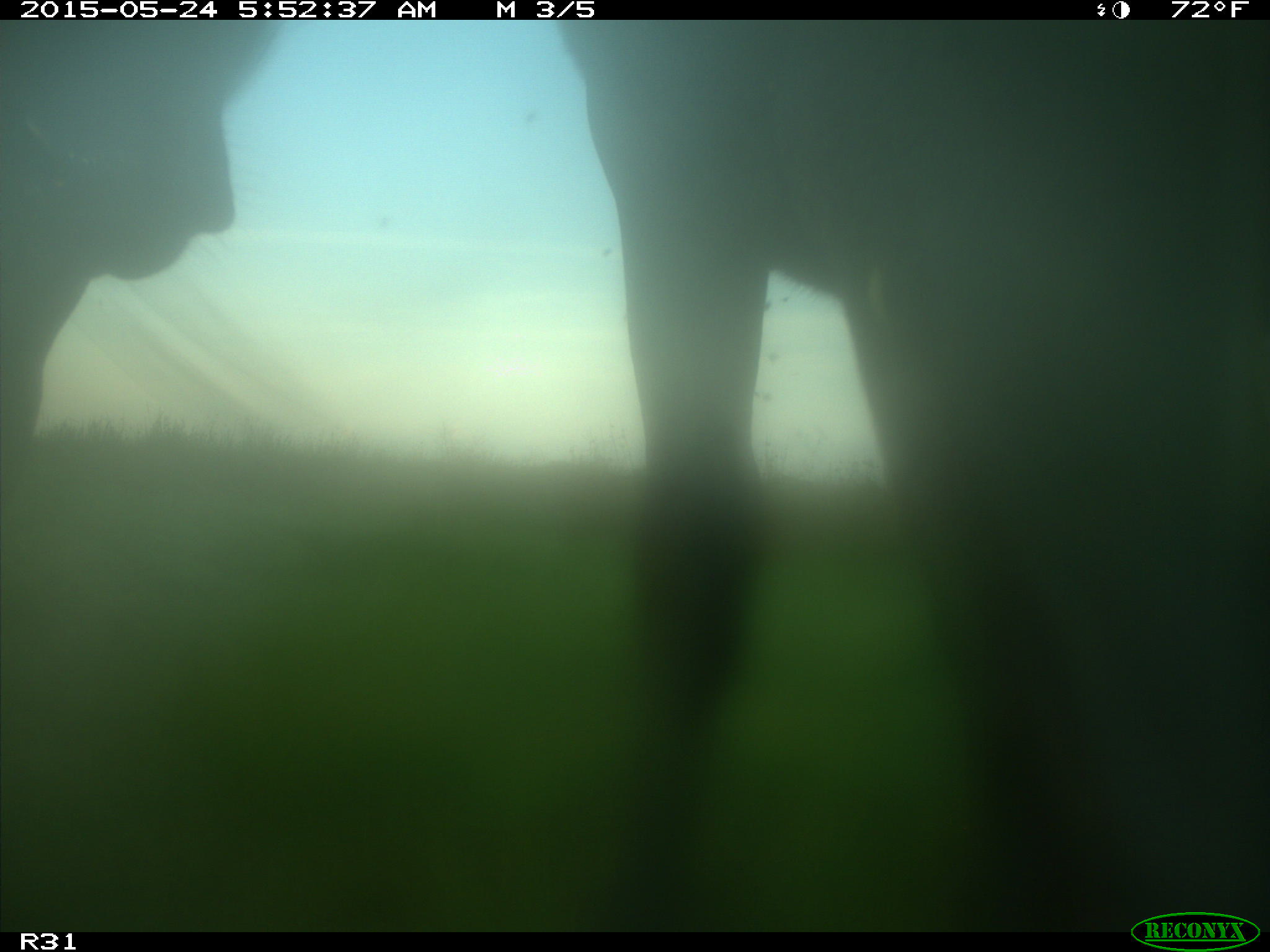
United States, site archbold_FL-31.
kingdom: Animalia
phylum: Chordata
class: Mammalia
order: Artiodactyla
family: Bovidae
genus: Bos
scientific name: Bos taurus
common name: domestic cow